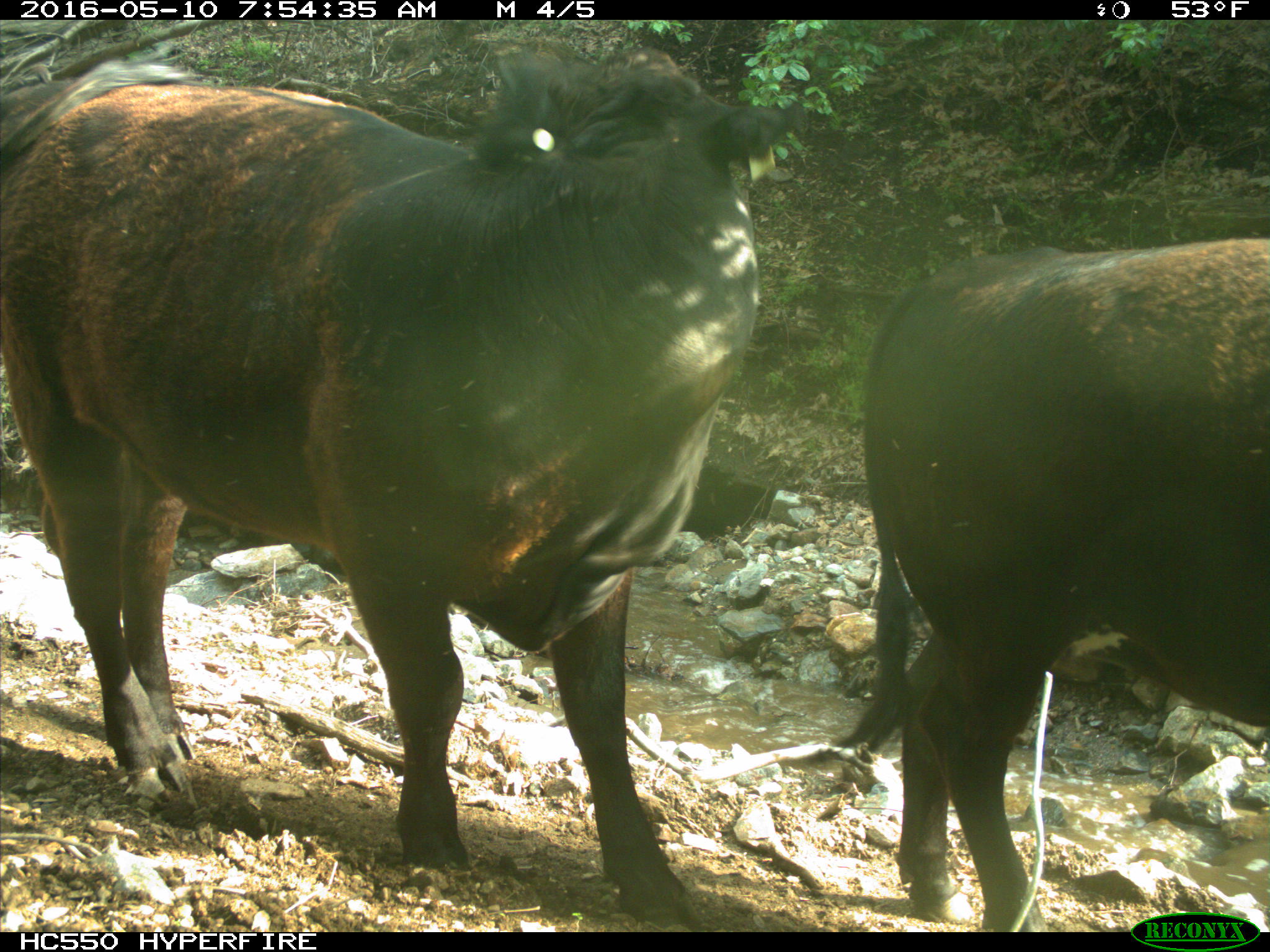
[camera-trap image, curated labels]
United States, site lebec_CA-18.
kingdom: Animalia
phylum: Chordata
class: Mammalia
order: Artiodactyla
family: Bovidae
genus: Bos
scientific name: Bos taurus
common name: domestic cow